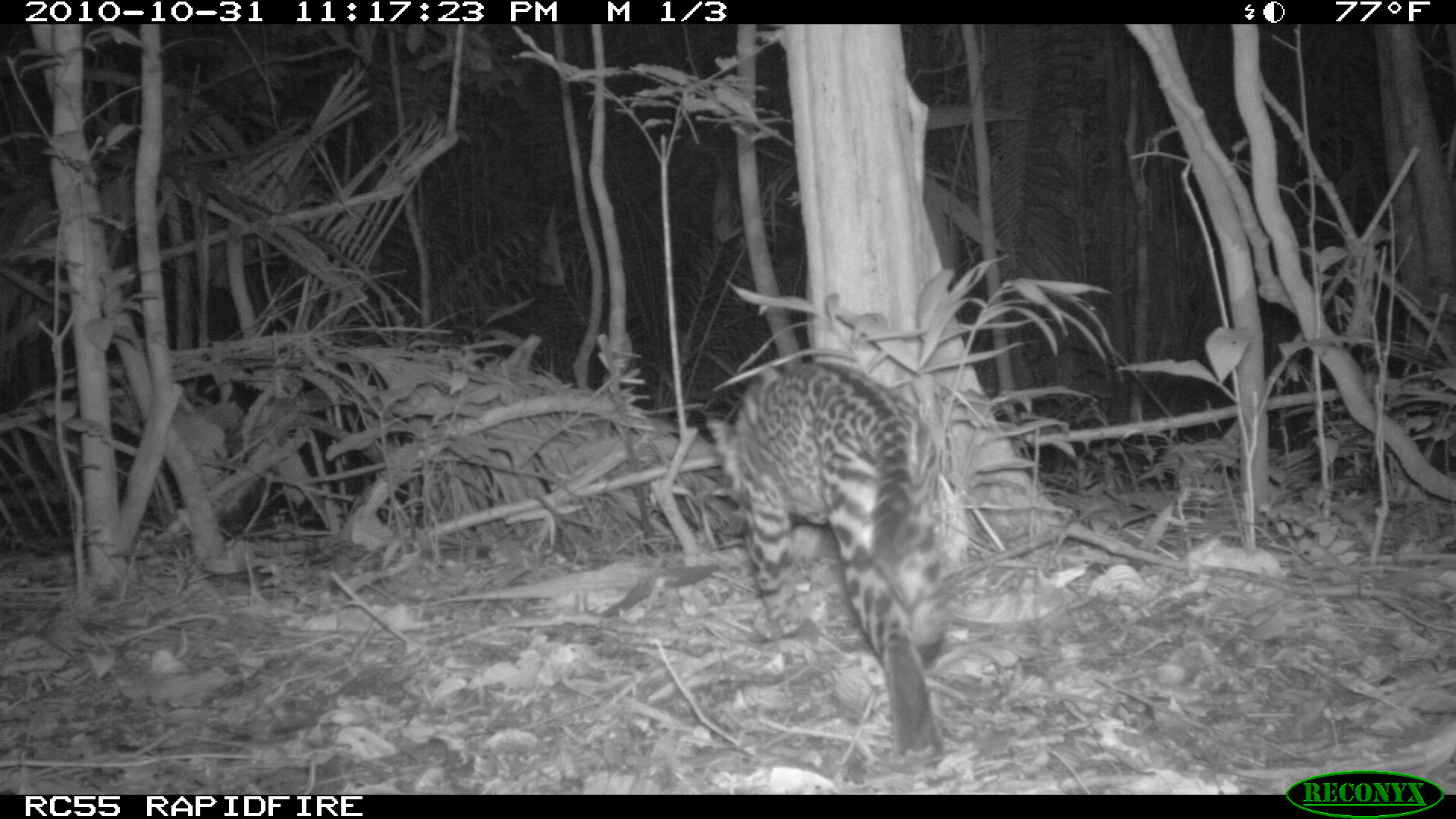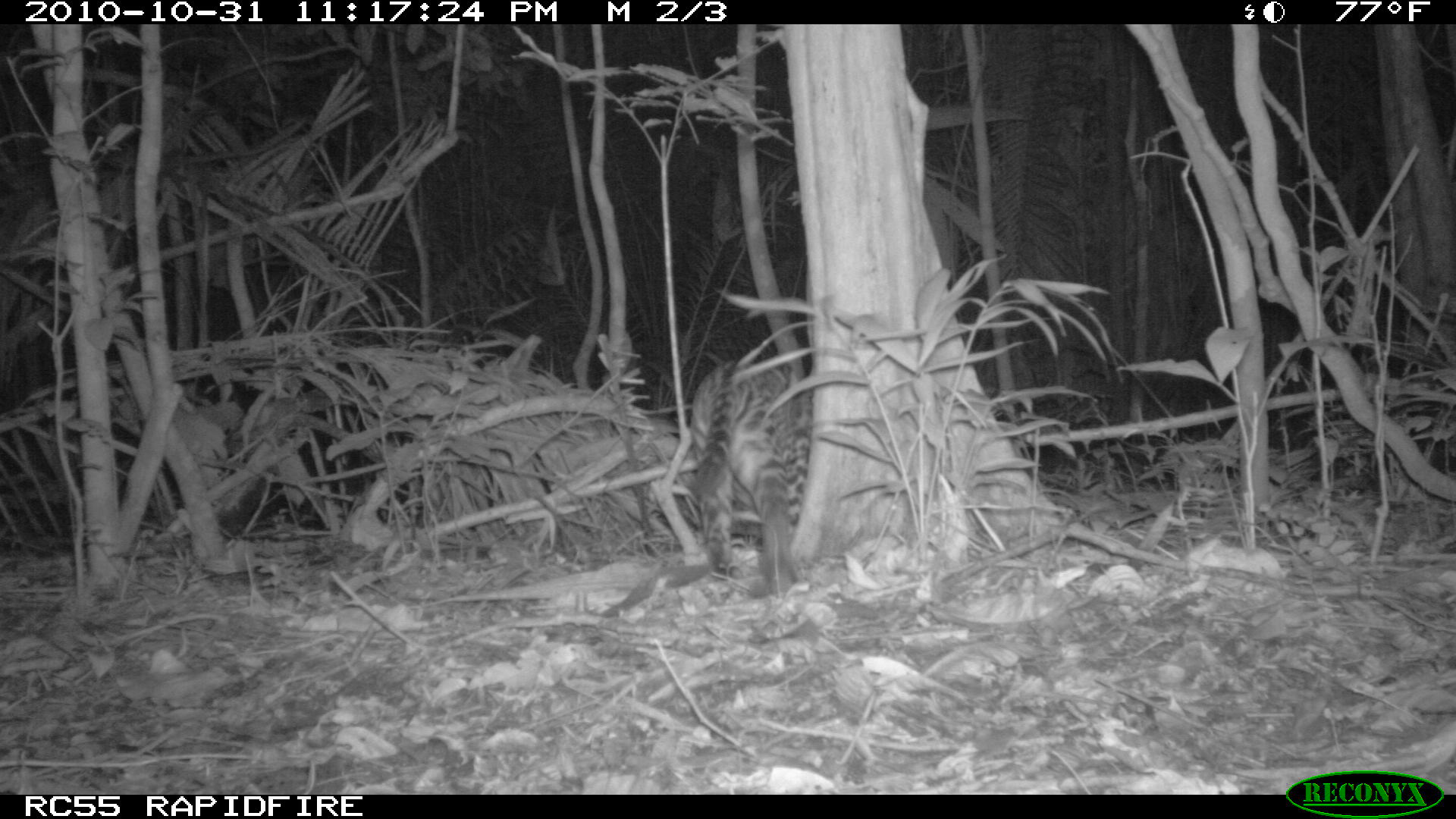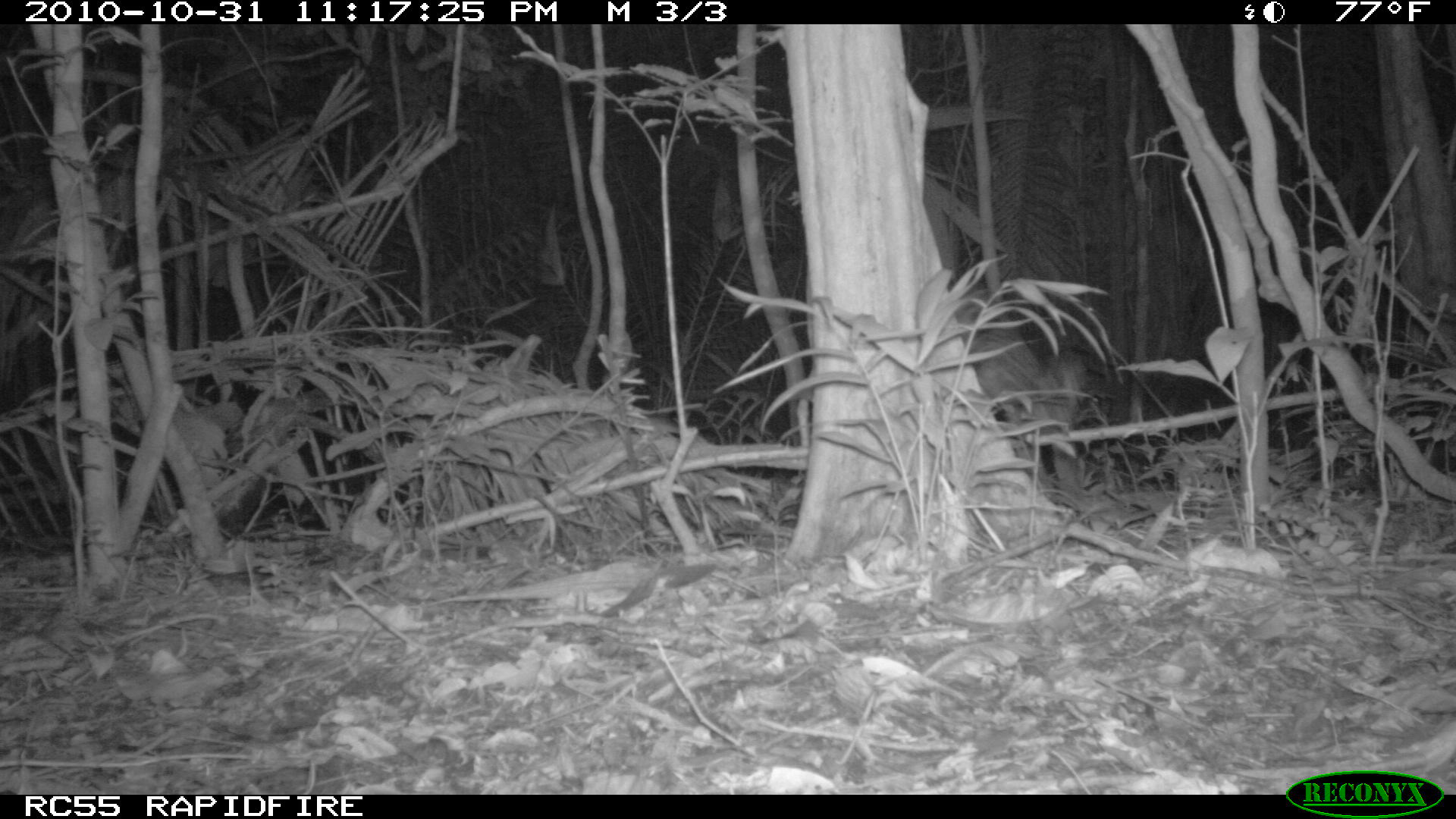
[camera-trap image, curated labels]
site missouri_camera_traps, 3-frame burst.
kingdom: Animalia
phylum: Chordata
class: Mammalia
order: Carnivora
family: Felidae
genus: Leopardus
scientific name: Leopardus pardalis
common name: ocelot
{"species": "ocelot (Leopardus pardalis)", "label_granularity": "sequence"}